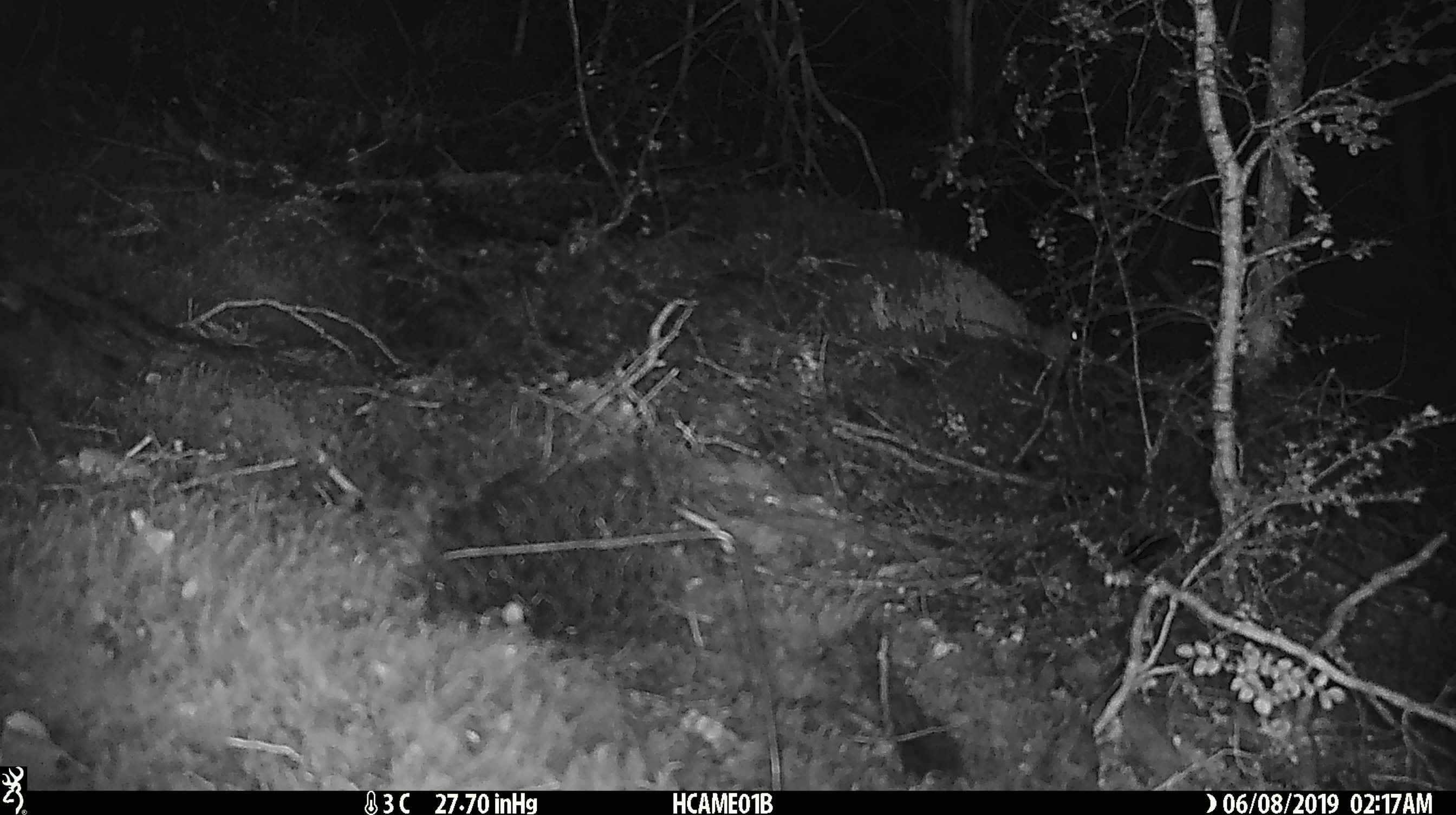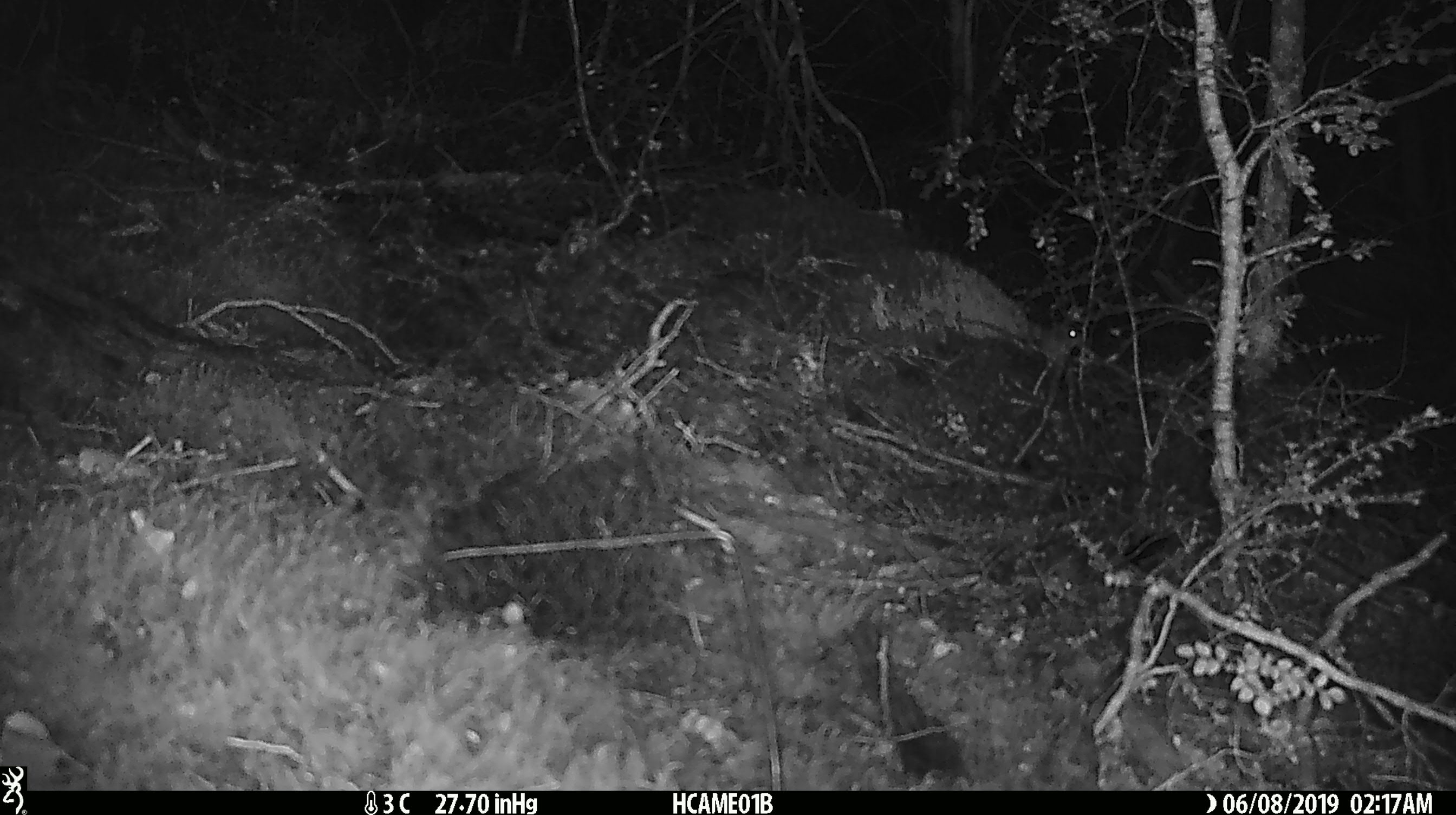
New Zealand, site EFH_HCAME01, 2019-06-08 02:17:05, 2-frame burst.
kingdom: Animalia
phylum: Chordata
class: Mammalia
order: Rodentia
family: Muridae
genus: Mus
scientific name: Mus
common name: mouse